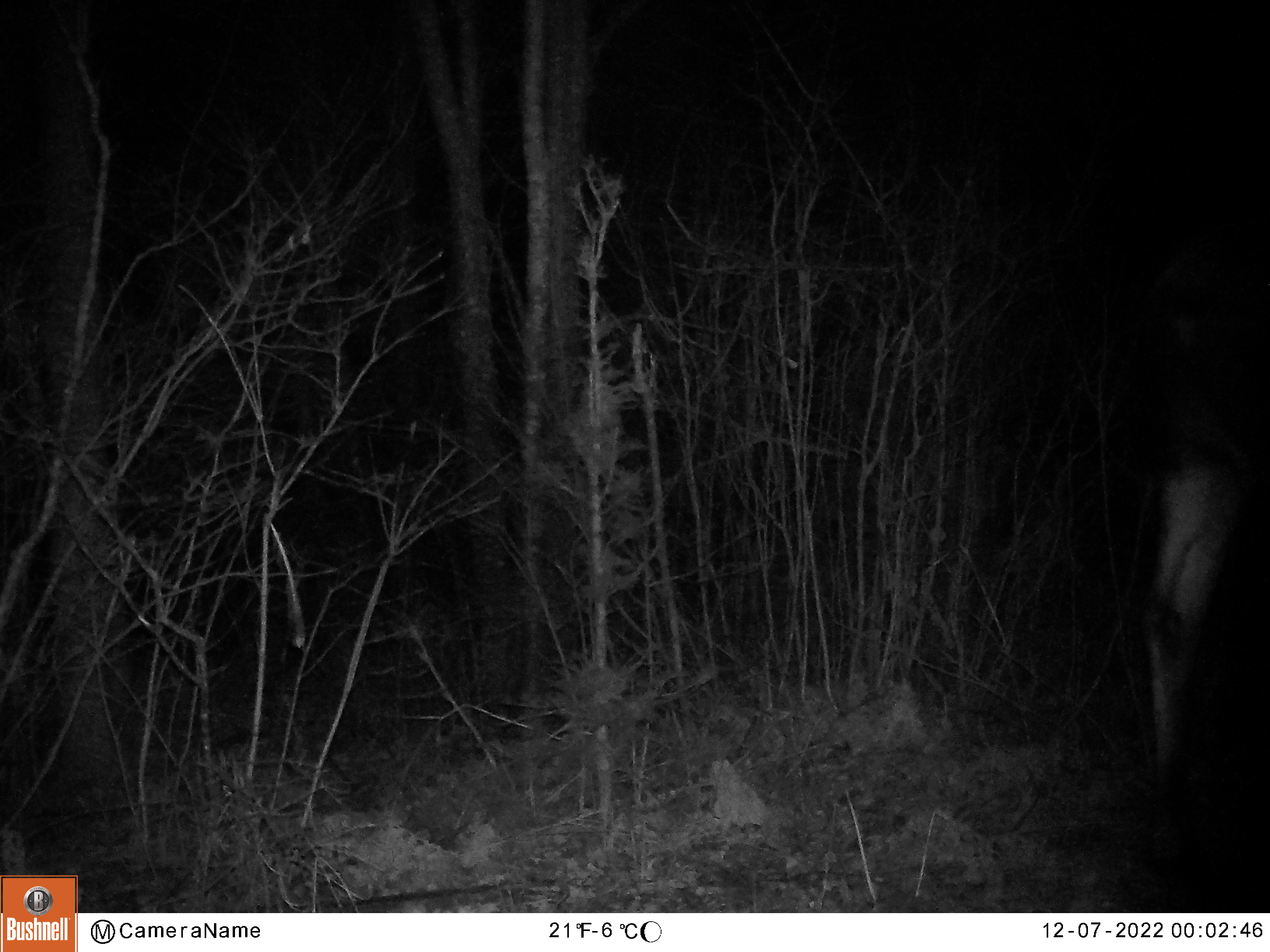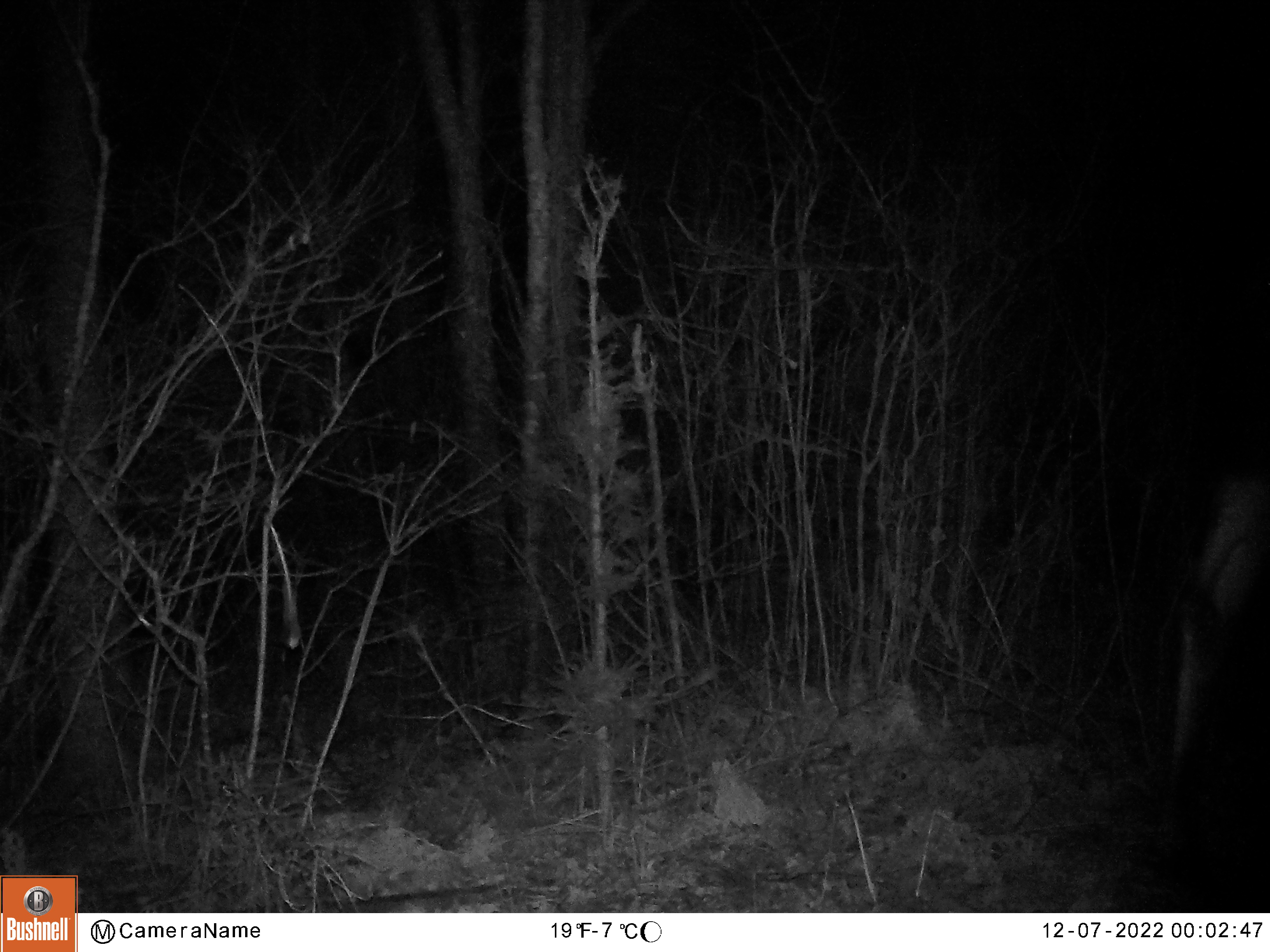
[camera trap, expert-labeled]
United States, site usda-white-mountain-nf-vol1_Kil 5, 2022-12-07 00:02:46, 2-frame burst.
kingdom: Animalia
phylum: Chordata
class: Mammalia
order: Artiodactyla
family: Cervidae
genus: Alces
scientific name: Alces alces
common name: moose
Moose (Alces alces).